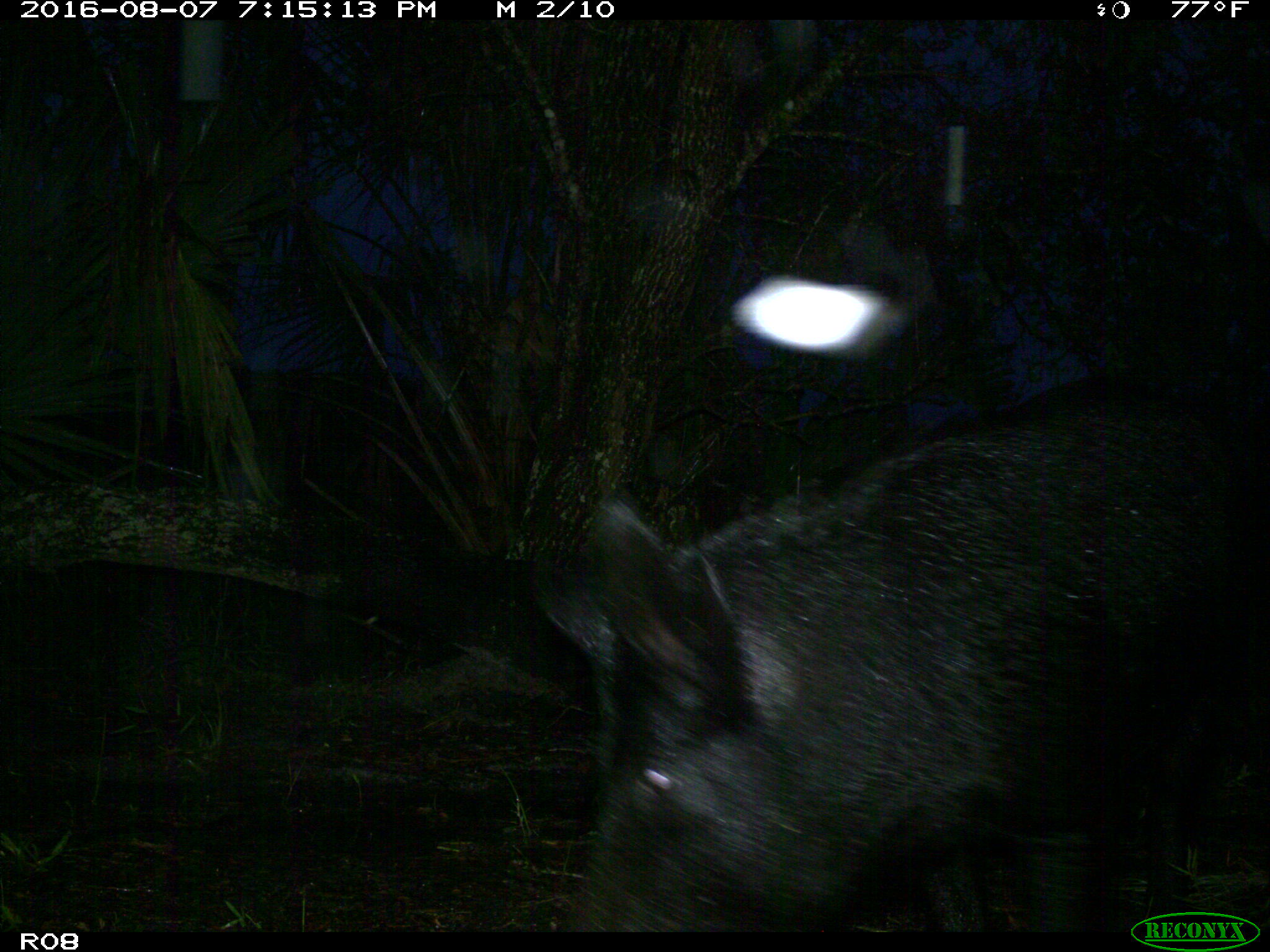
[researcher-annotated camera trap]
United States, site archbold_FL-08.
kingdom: Animalia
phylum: Chordata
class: Mammalia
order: Artiodactyla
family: Suidae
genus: Sus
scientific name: Sus scrofa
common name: wild boar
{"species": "Sus scrofa (wild boar)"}